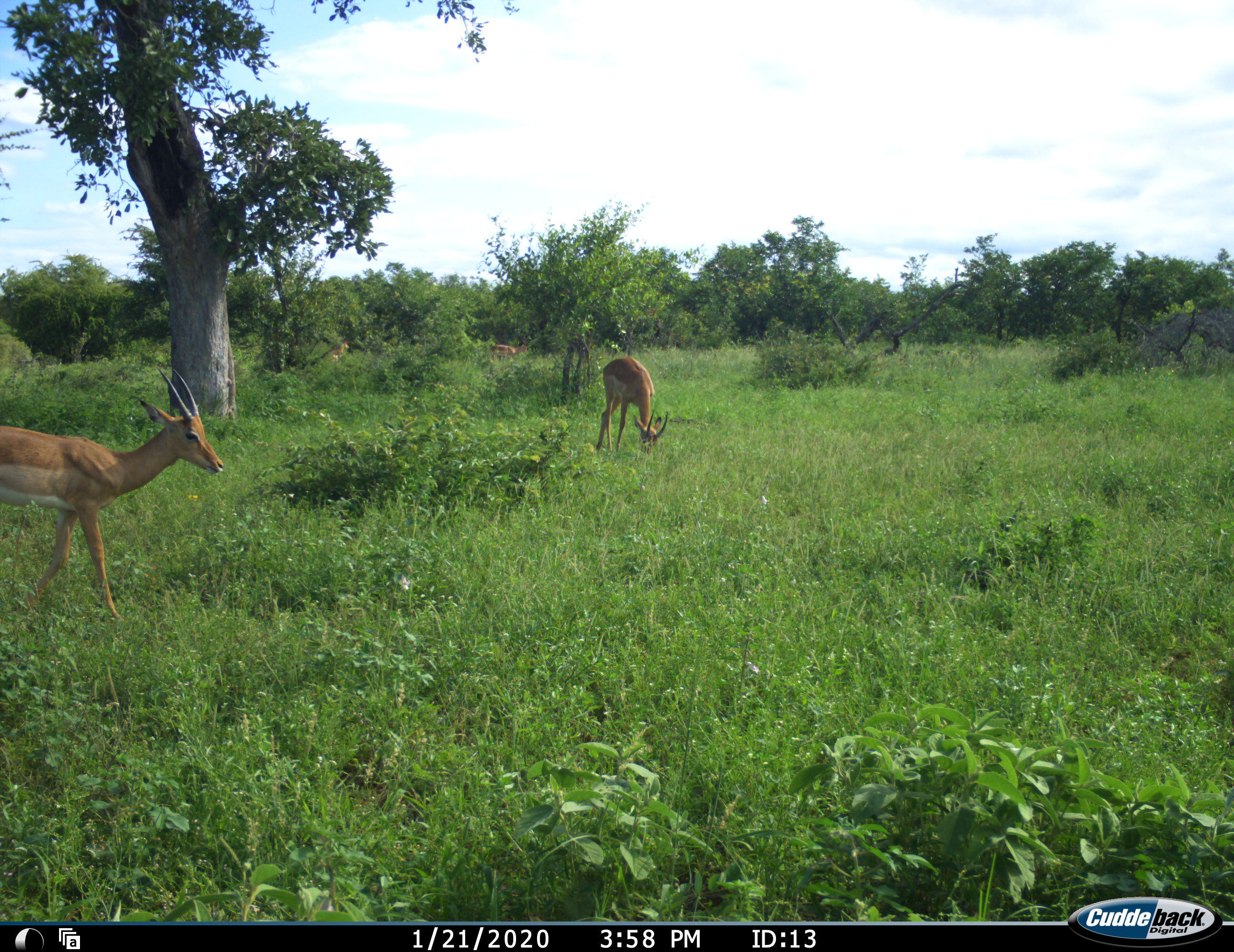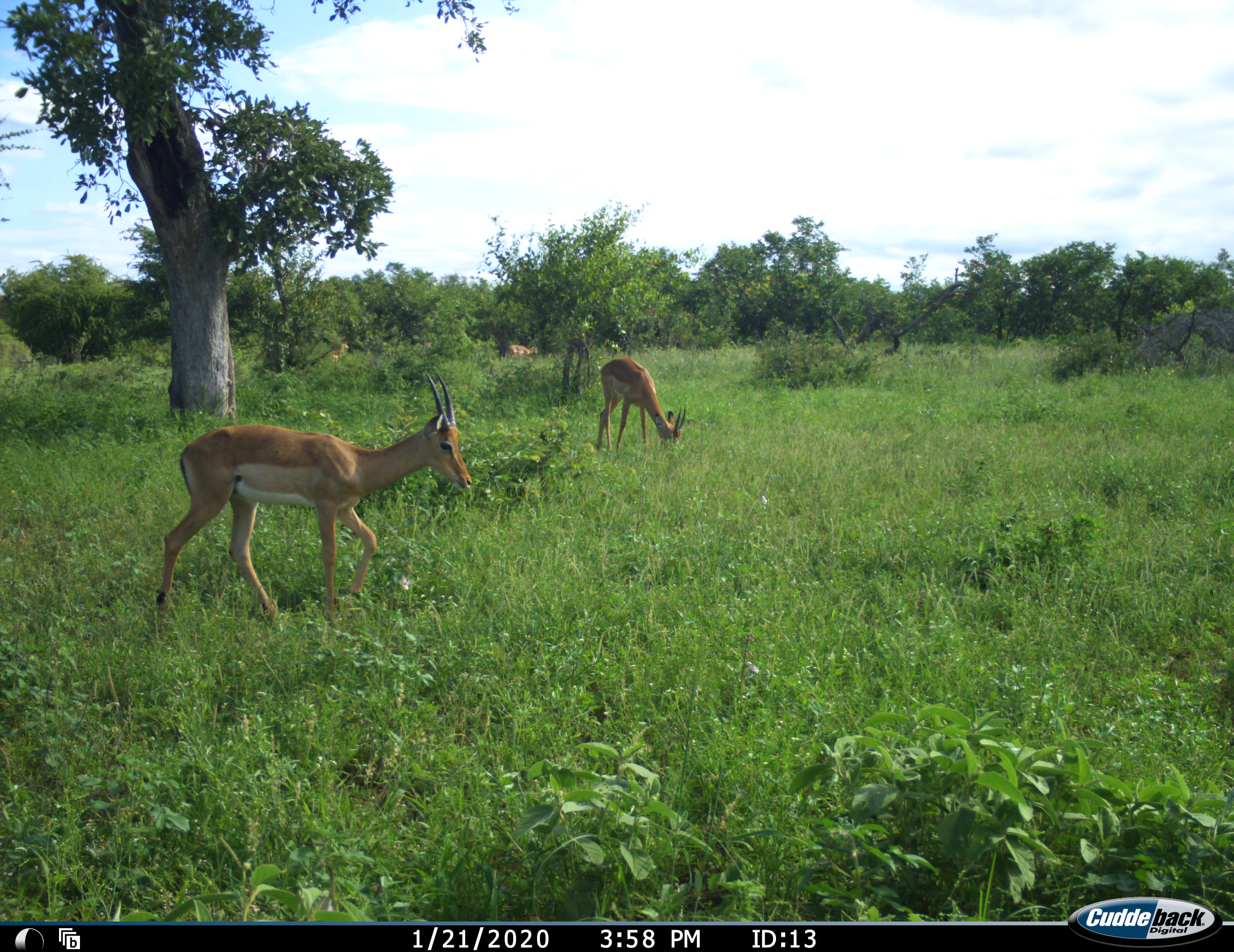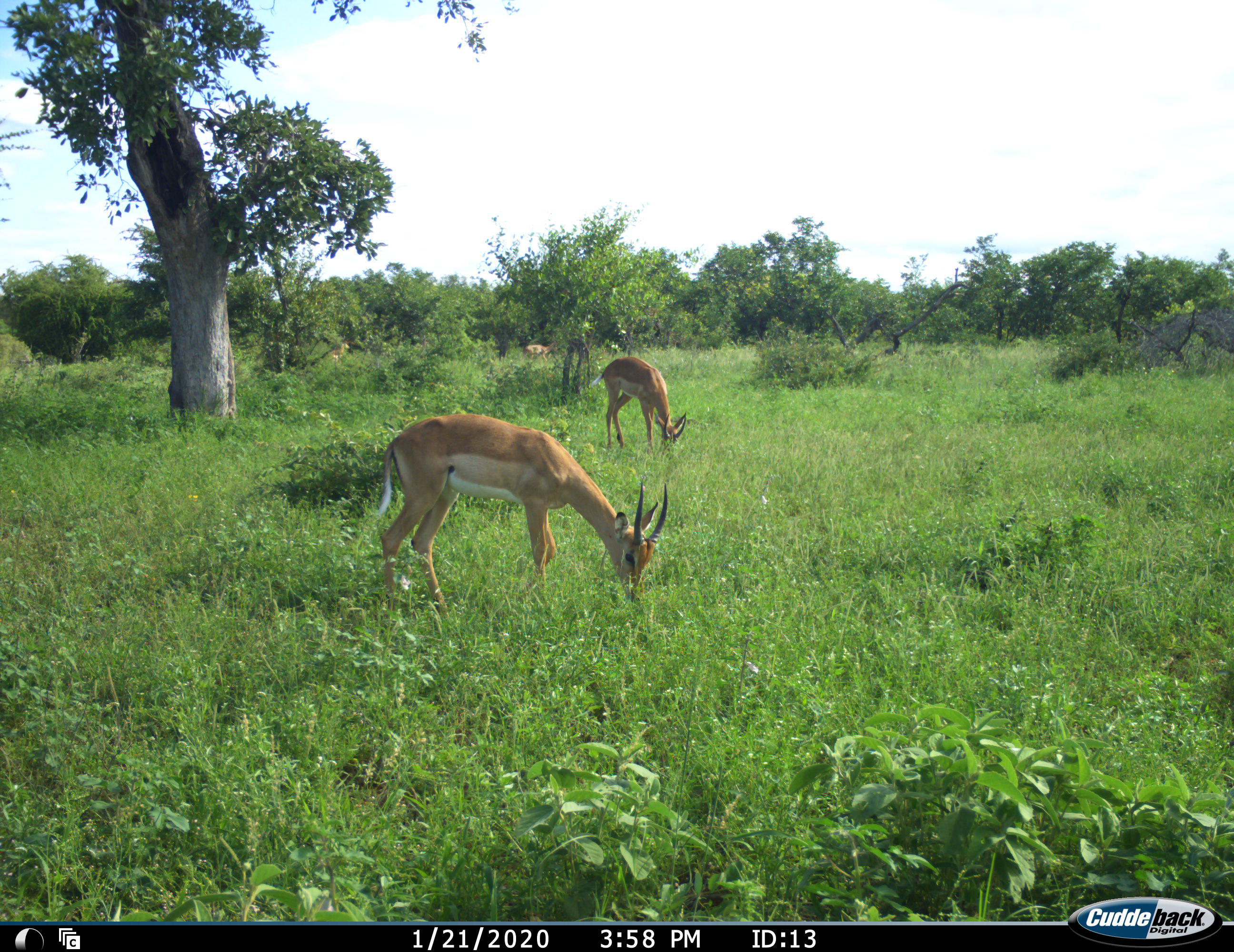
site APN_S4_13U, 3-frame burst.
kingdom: Animalia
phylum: Chordata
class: Mammalia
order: Artiodactyla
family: Bovidae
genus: Aepyceros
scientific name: Aepyceros melampus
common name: impala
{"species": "impala (Aepyceros melampus)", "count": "3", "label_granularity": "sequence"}